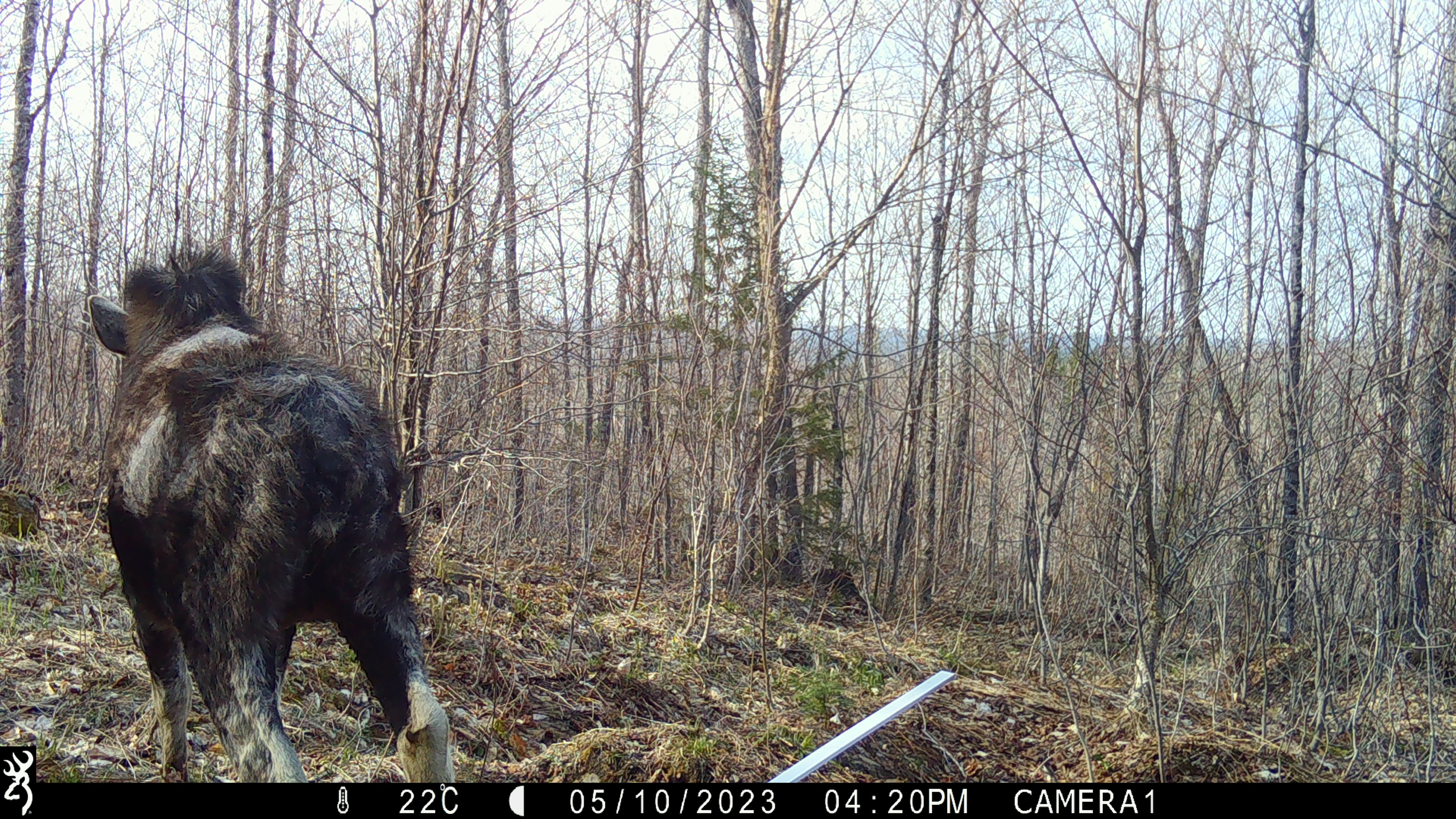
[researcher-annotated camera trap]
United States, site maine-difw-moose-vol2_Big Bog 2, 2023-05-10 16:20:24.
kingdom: Animalia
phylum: Chordata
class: Mammalia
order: Artiodactyla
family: Cervidae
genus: Alces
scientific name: Alces alces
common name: moose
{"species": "moose (Alces alces)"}